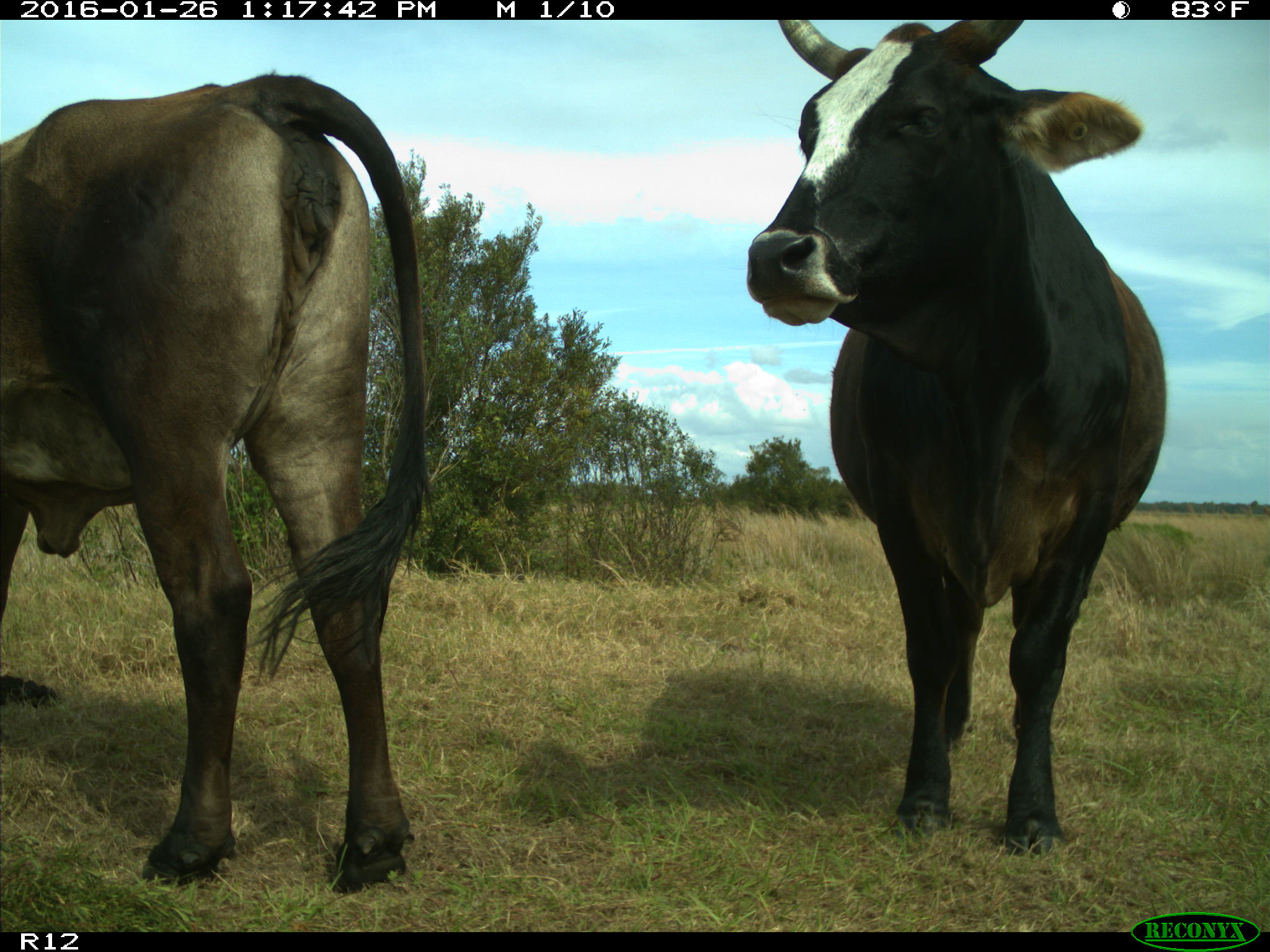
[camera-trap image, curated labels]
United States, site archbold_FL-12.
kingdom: Animalia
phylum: Chordata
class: Mammalia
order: Artiodactyla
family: Bovidae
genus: Bos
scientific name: Bos taurus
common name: domestic cow